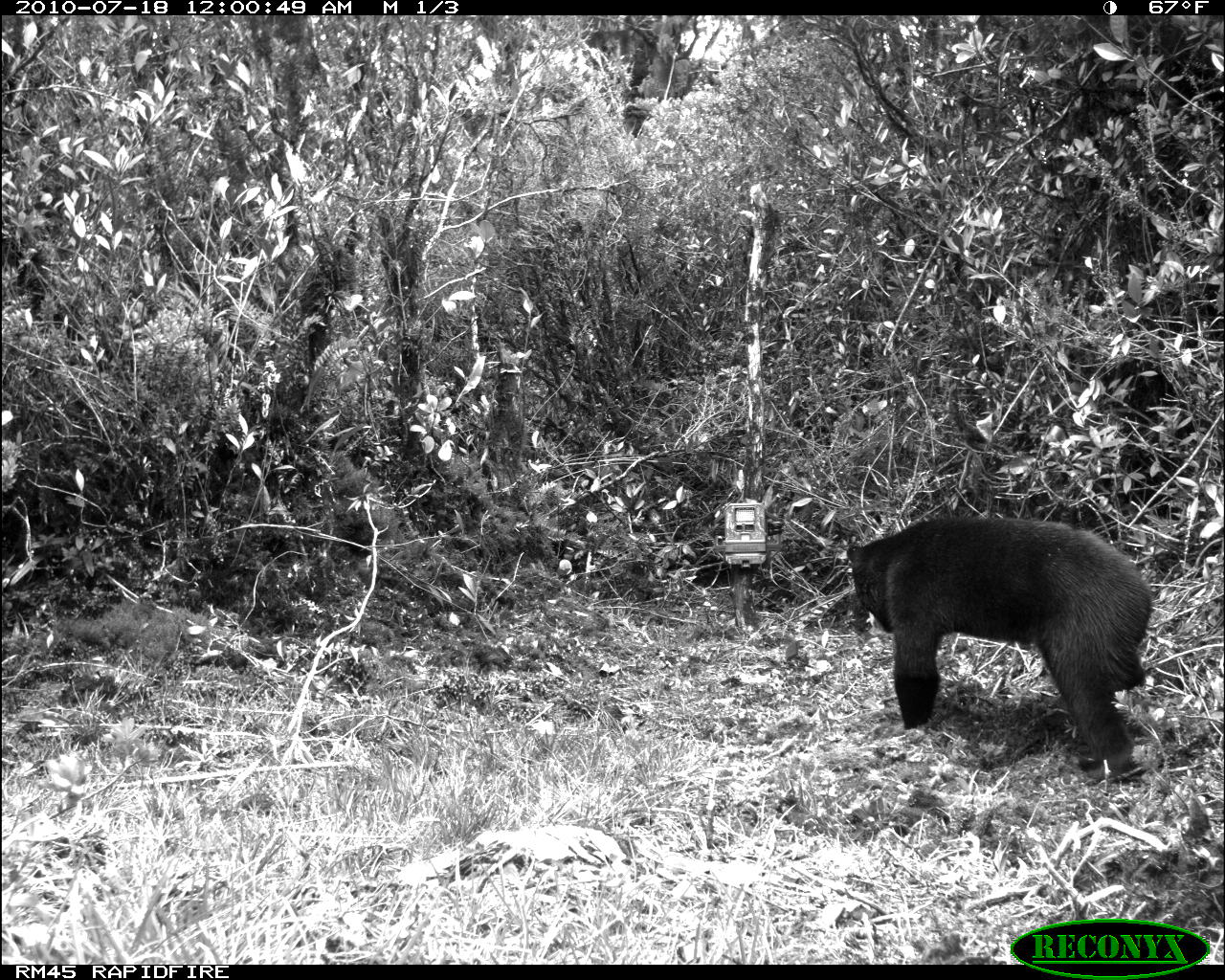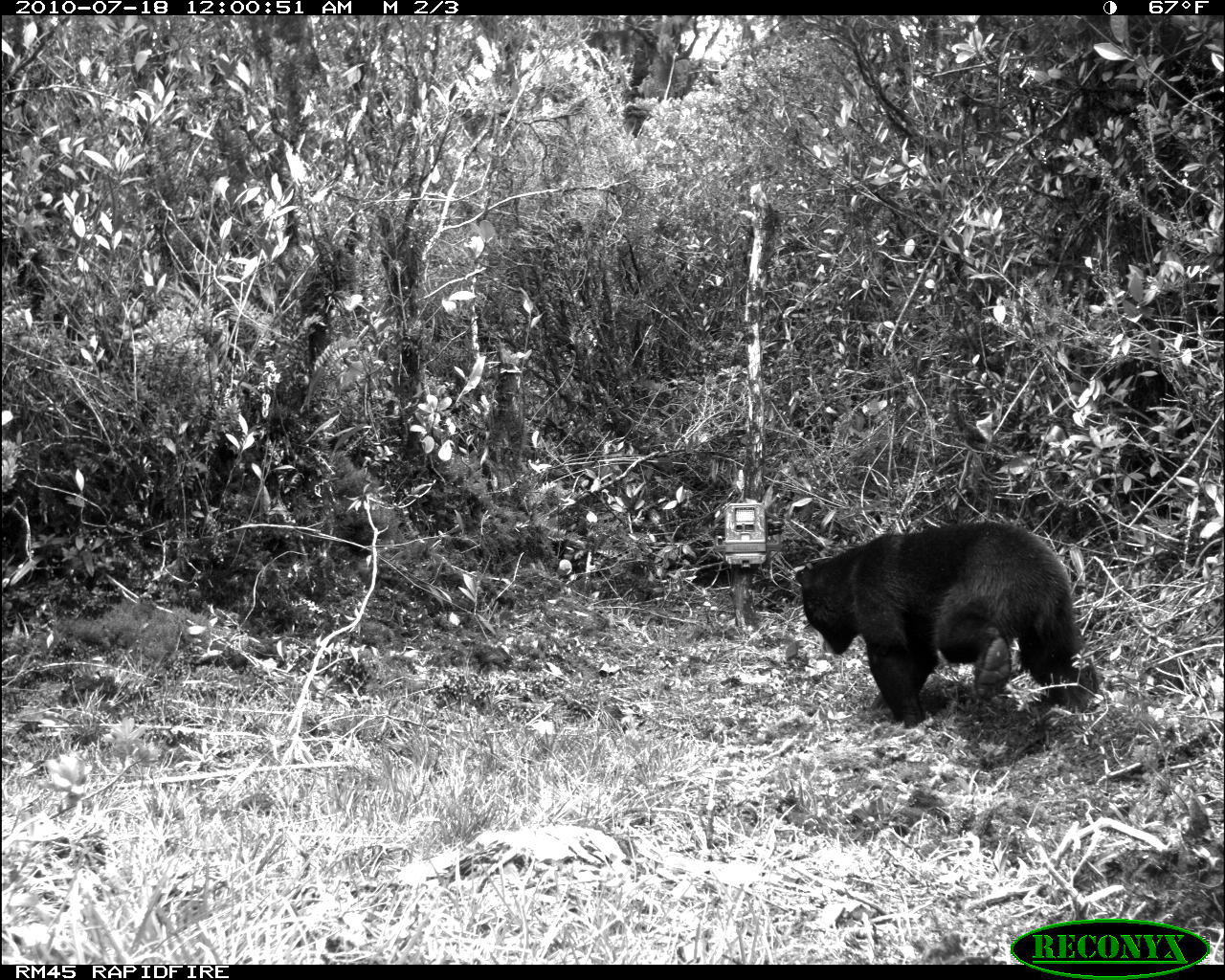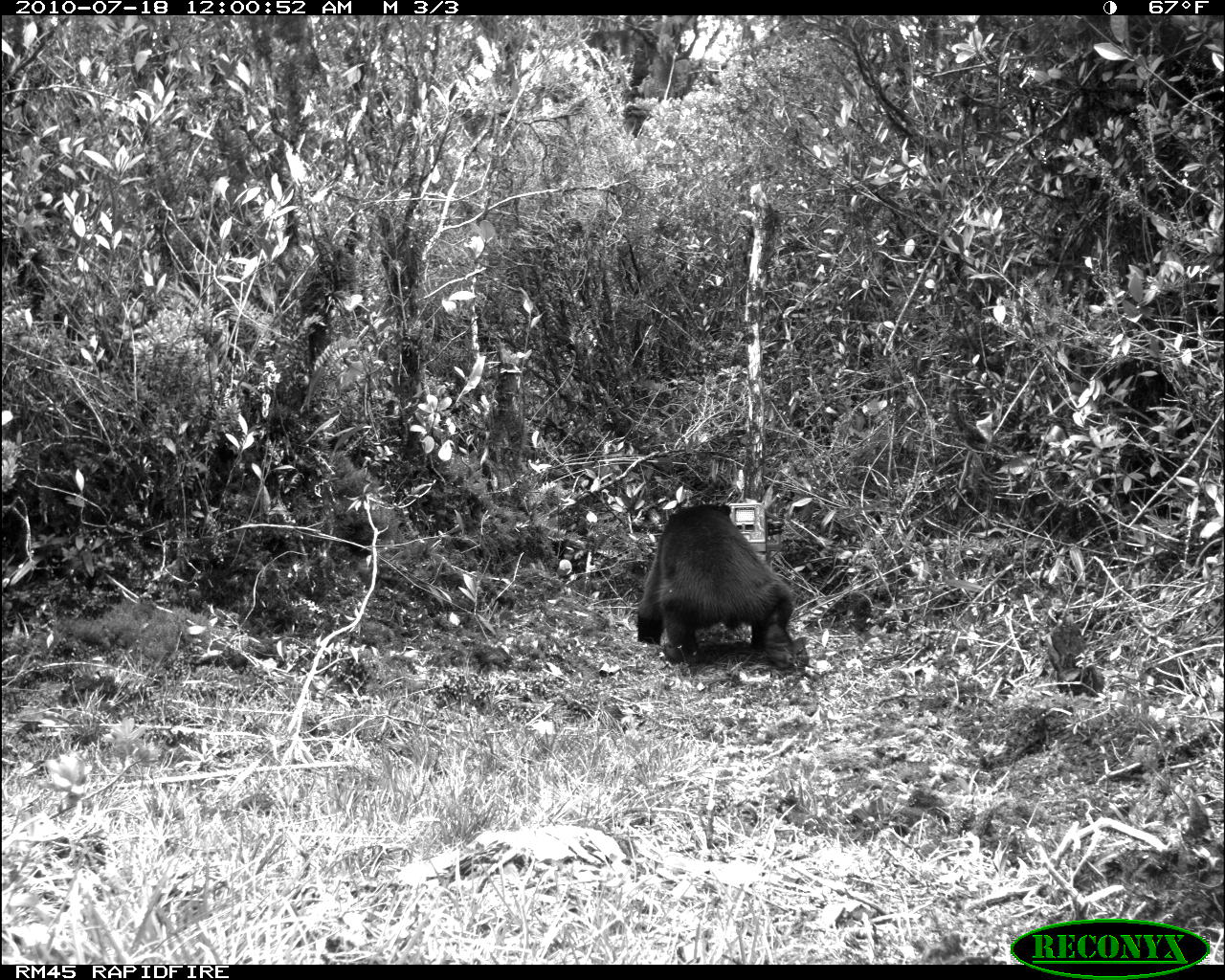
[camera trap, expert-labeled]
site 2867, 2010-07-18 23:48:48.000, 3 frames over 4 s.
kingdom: Animalia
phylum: Chordata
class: Mammalia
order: Carnivora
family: Ursidae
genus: Helarctos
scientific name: Helarctos malayanus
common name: sun bear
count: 1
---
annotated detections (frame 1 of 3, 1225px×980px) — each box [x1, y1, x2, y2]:
helarctos malayanus: [847, 515, 1154, 780]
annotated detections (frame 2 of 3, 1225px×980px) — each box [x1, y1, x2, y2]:
helarctos malayanus: [794, 517, 1102, 732]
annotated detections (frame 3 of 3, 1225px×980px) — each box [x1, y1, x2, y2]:
helarctos malayanus: [635, 502, 804, 672]